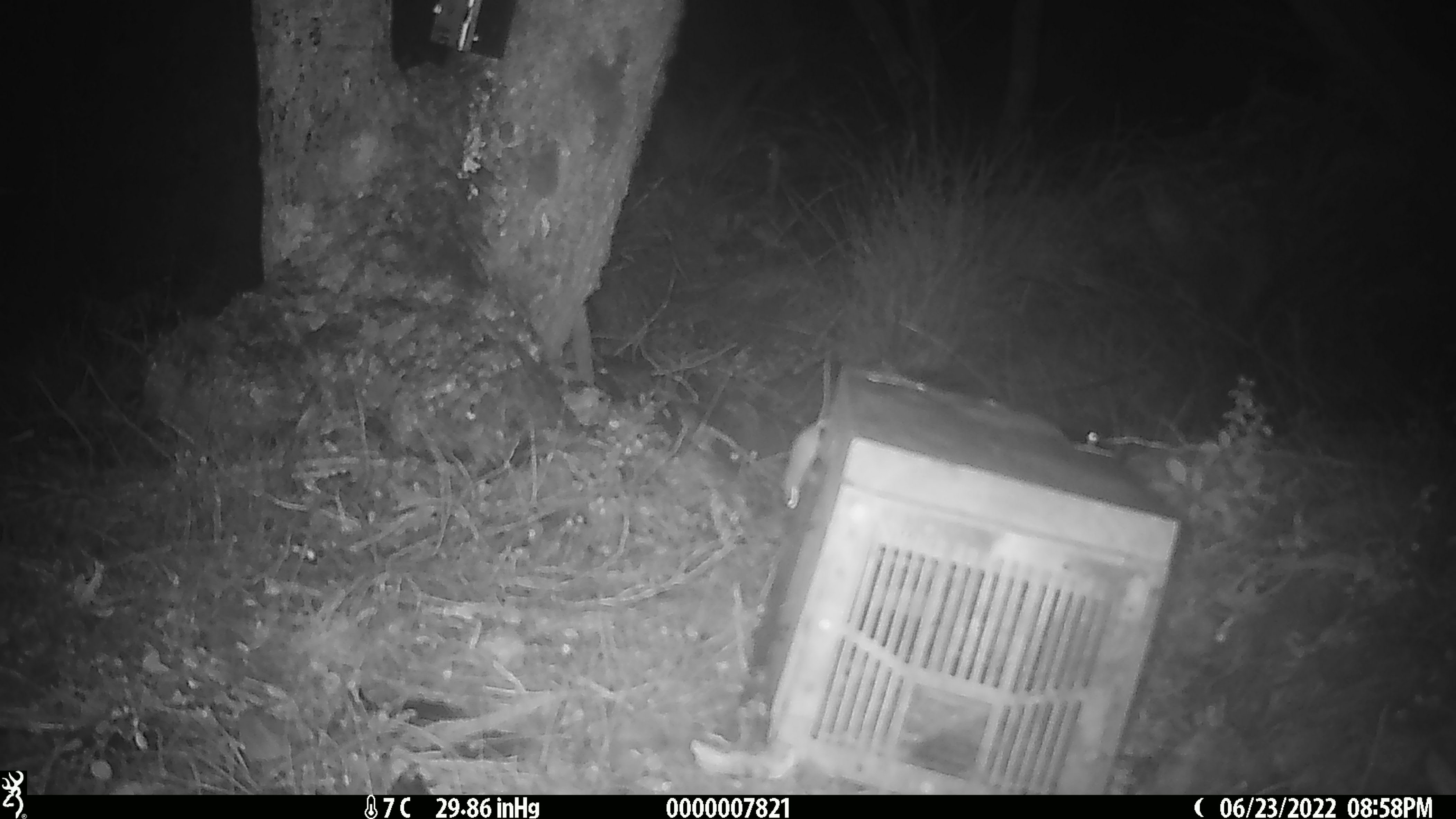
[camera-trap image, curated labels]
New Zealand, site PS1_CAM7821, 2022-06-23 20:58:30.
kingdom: Animalia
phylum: Chordata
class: Mammalia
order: Rodentia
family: Muridae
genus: Mus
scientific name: Mus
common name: mouse